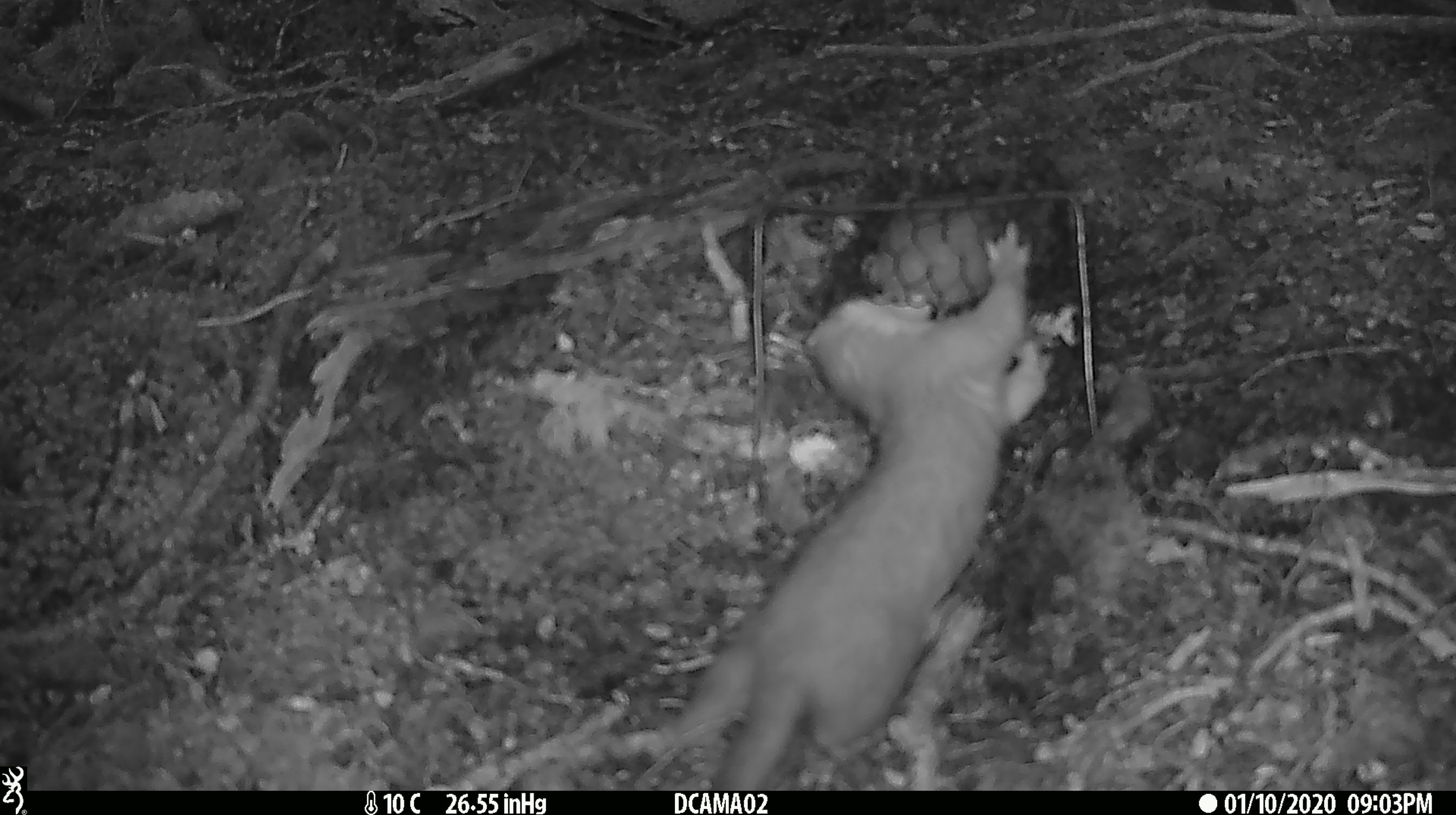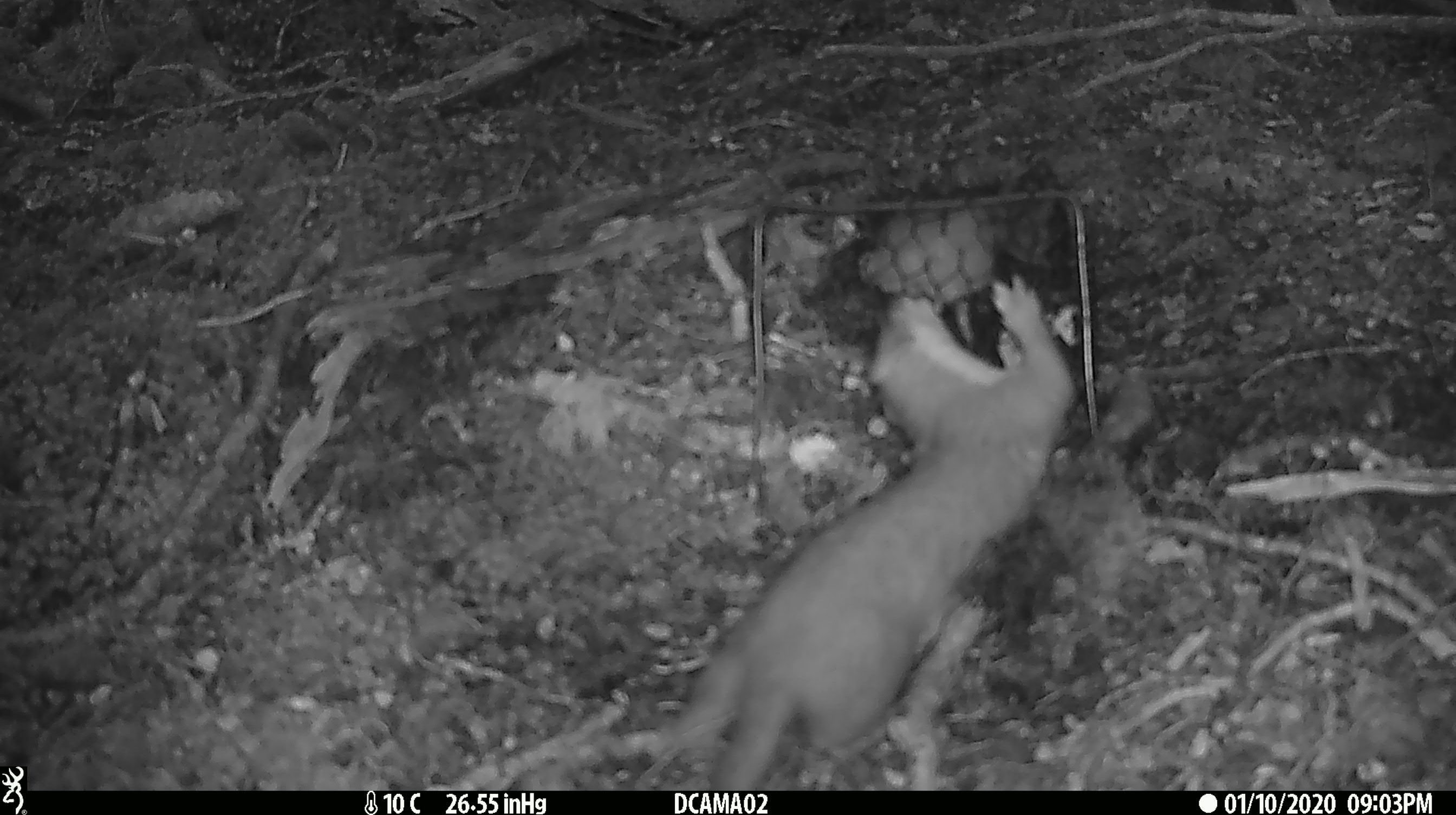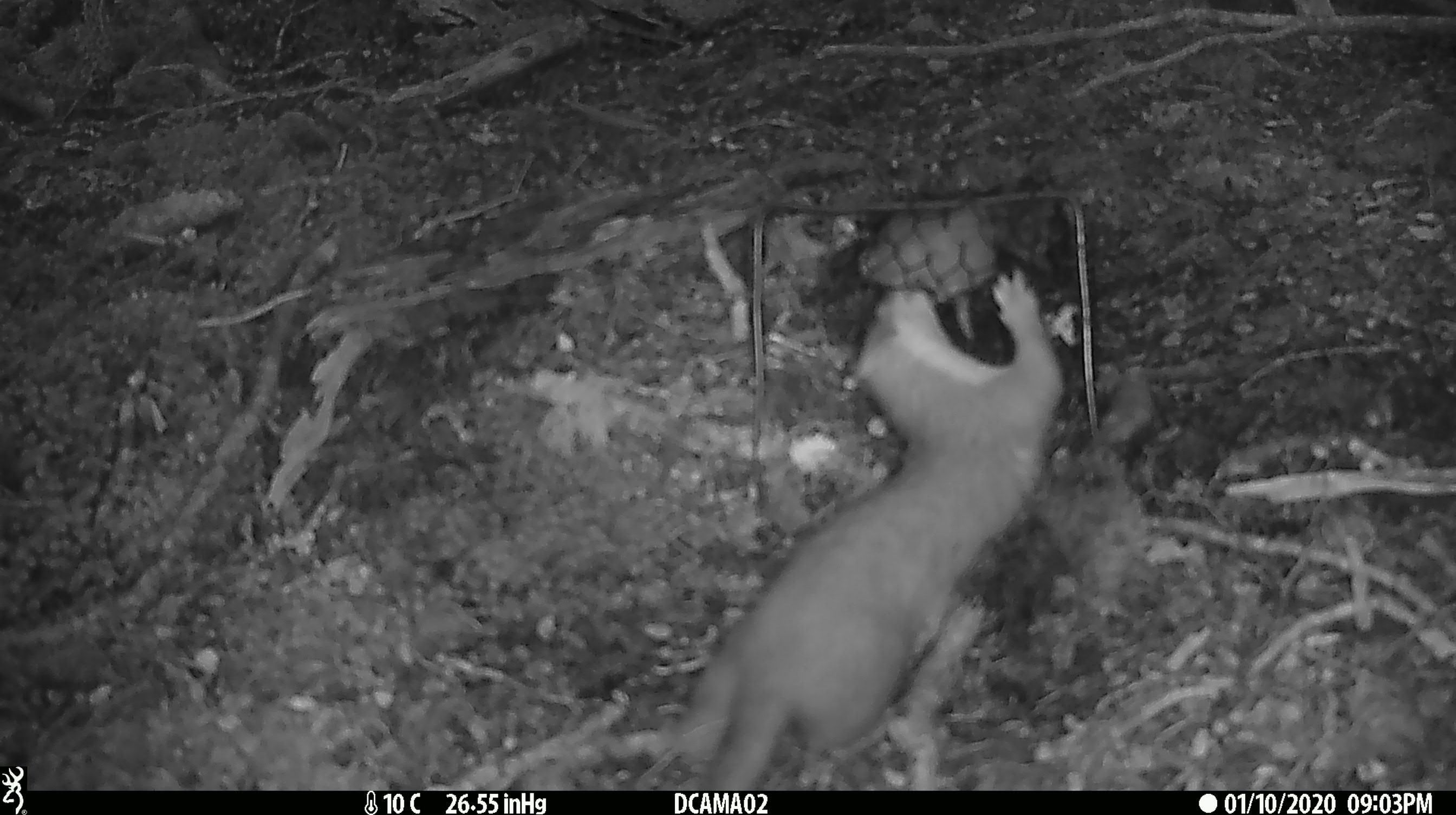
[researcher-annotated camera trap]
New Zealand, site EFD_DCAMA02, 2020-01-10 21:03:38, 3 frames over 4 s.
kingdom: Animalia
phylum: Chordata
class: Mammalia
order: Carnivora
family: Mustelidae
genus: Mustela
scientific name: Mustela erminea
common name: stoat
Stoat (Mustela erminea).